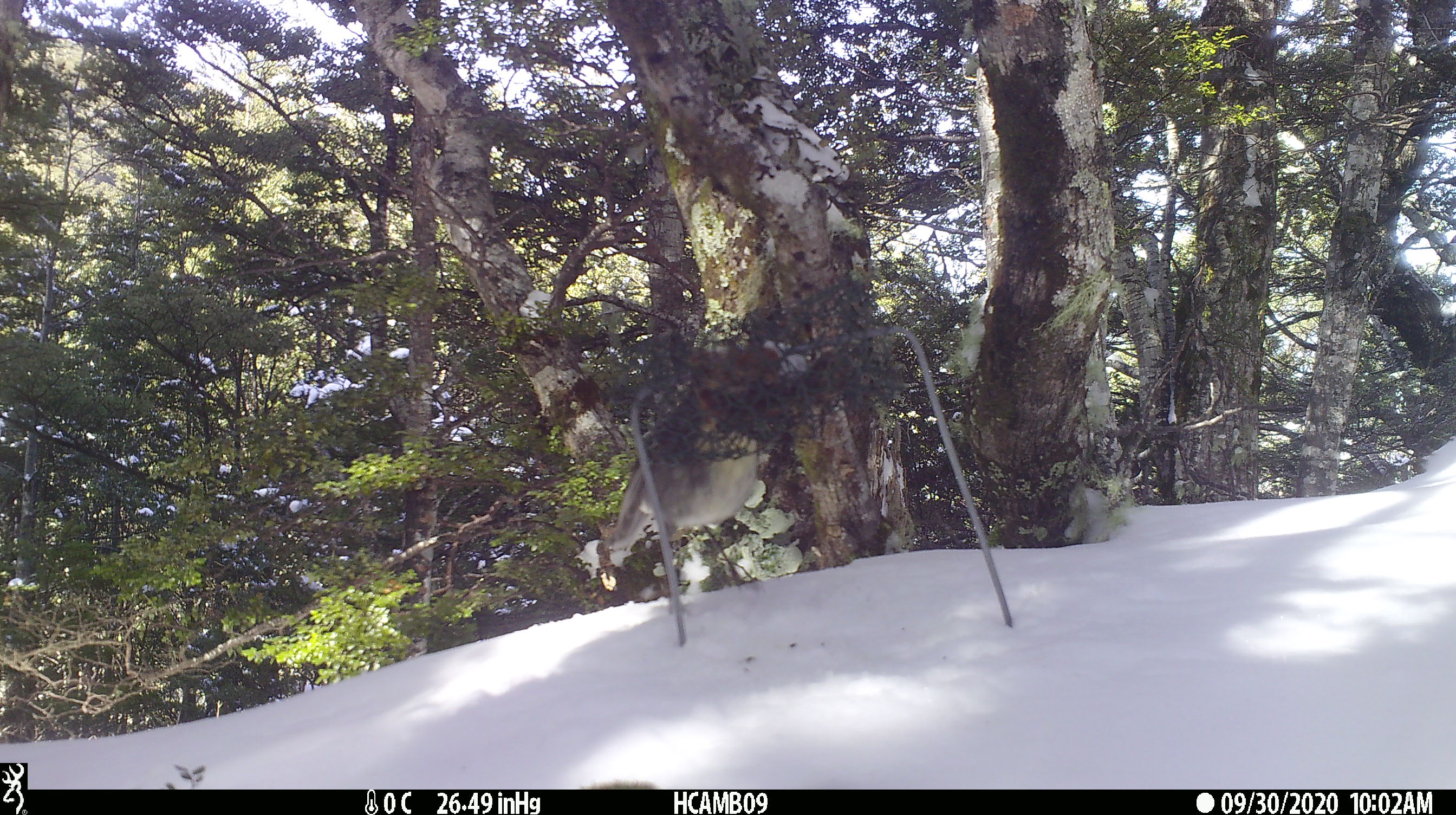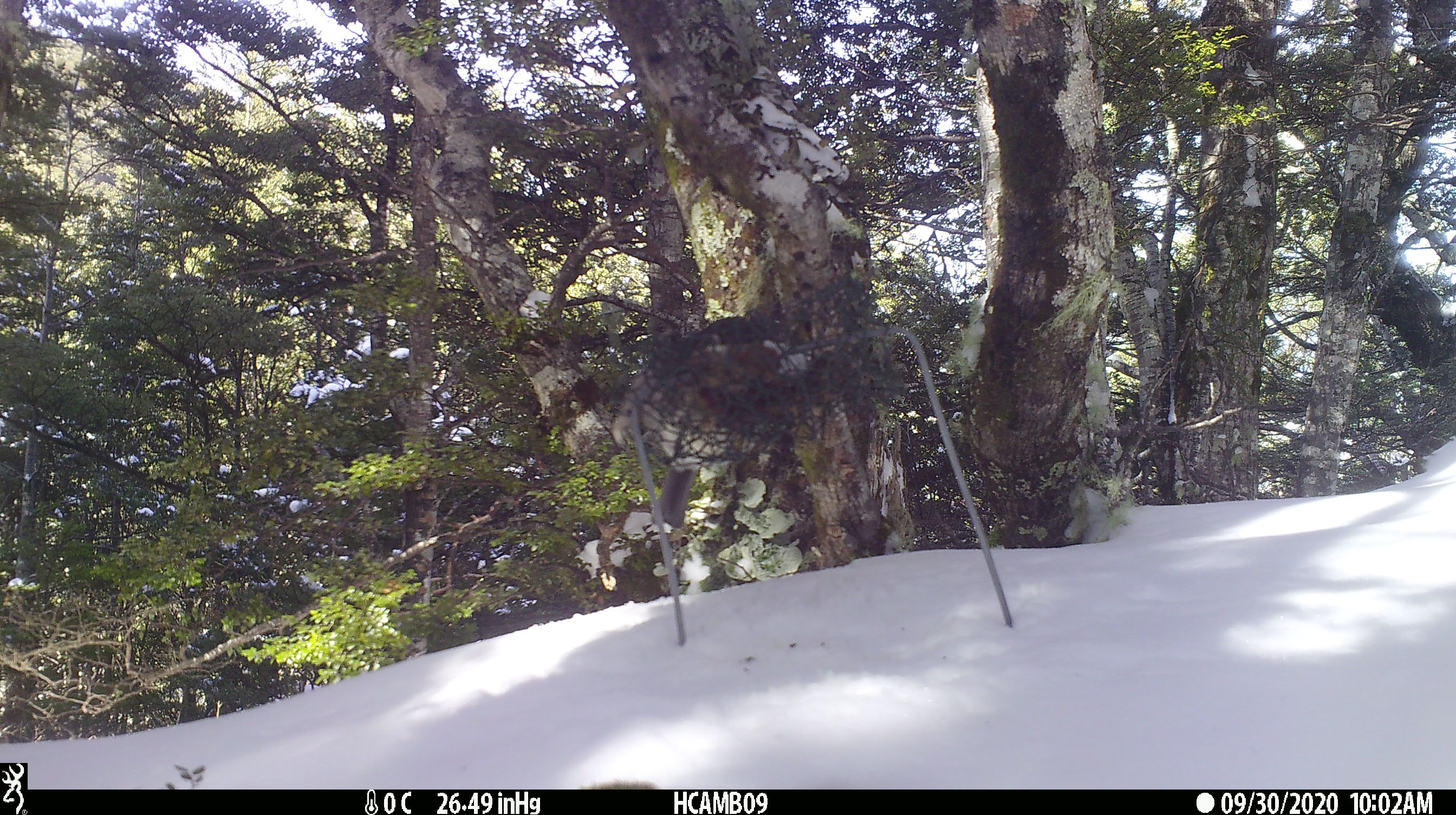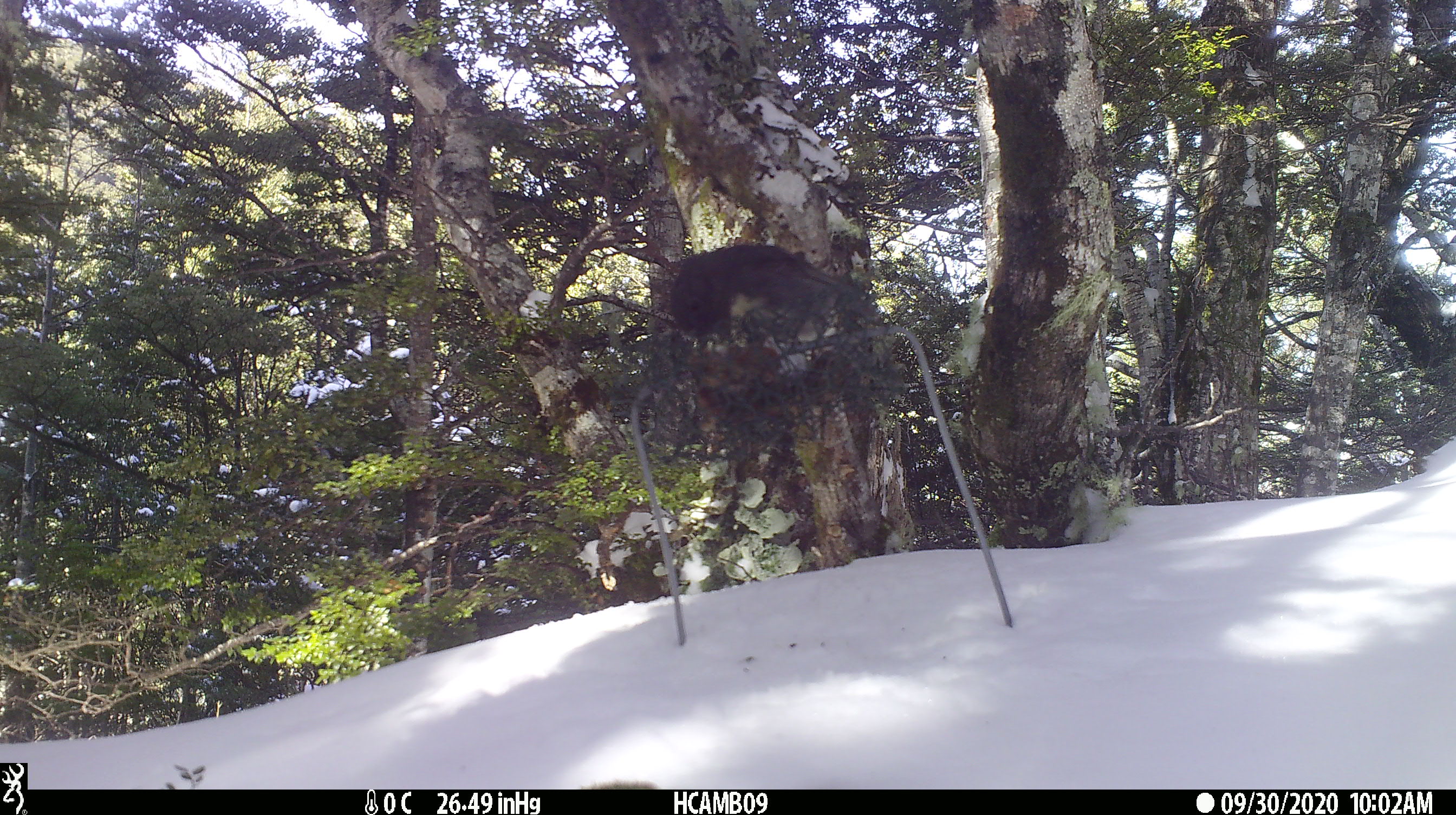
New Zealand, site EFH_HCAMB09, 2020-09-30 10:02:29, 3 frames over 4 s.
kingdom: Animalia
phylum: Chordata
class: Aves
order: Passeriformes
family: Petroicidae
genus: Petroica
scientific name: Petroica australis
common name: new zealand robin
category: robin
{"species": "robin (new zealand robin) (Petroica australis)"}